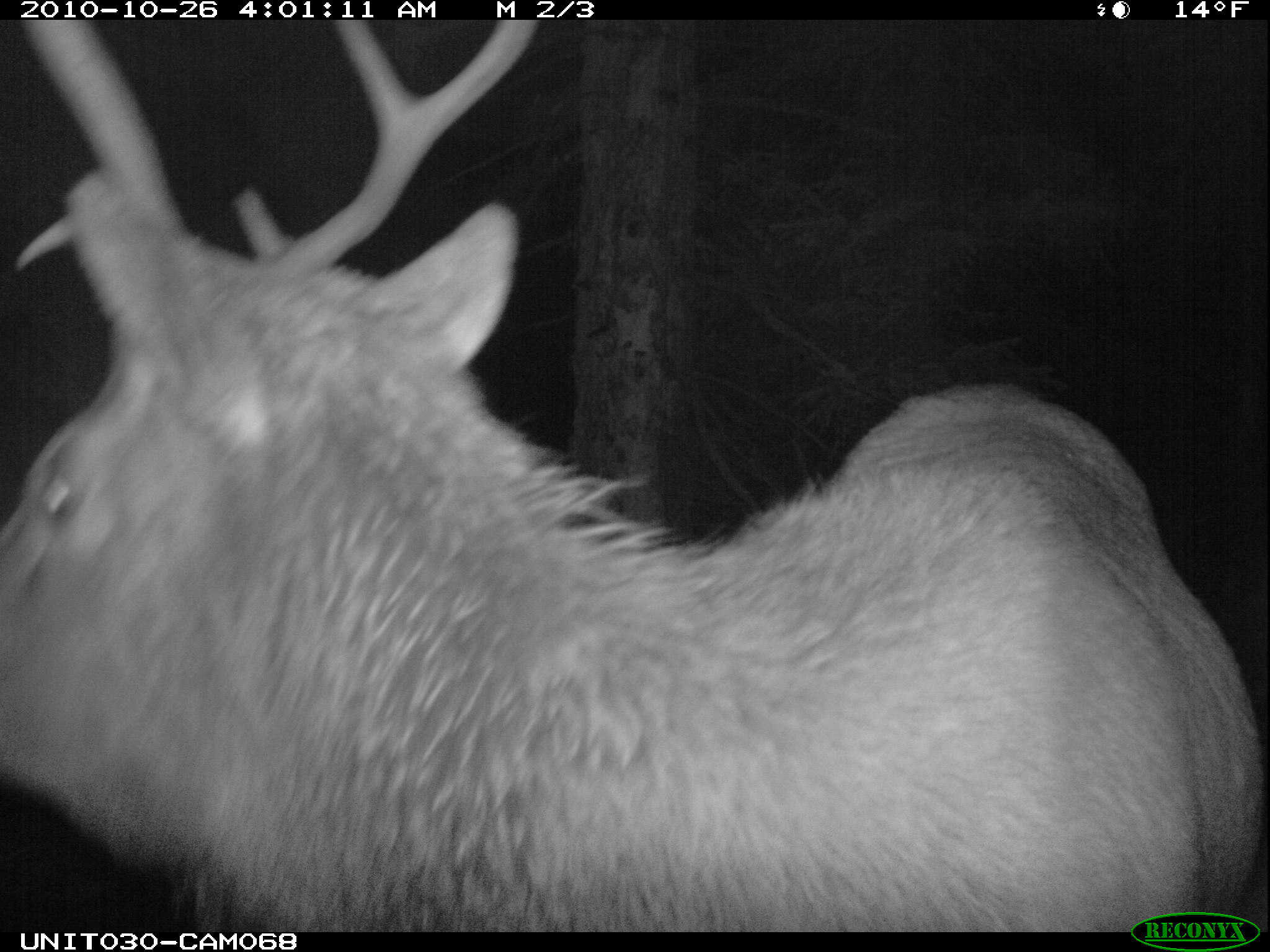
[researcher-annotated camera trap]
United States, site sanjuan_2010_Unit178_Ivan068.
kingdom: Animalia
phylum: Chordata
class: Mammalia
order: Artiodactyla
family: Cervidae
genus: Cervus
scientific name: Cervus elaphus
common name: red deer